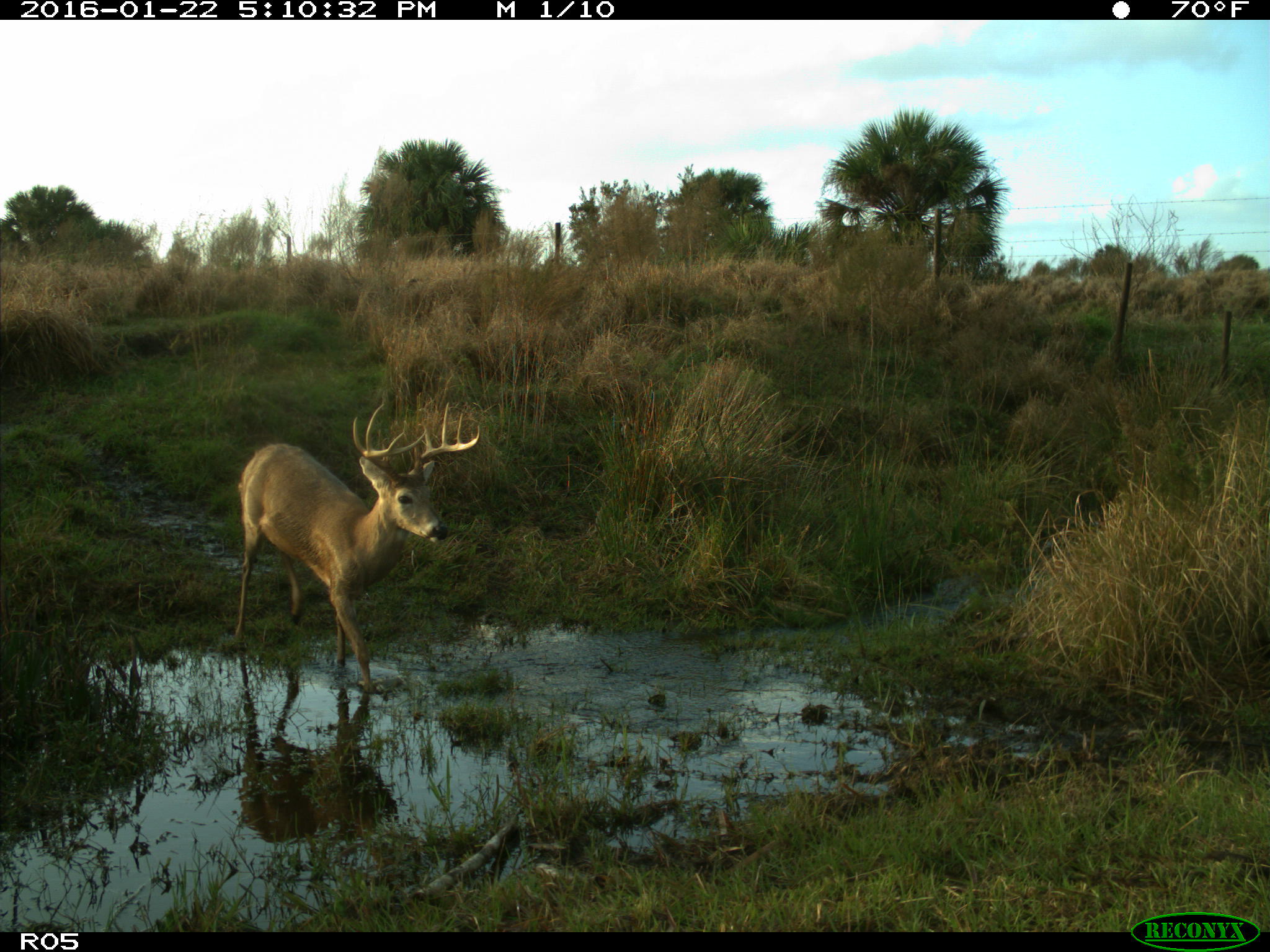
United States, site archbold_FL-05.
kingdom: Animalia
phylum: Chordata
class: Mammalia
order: Artiodactyla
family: Cervidae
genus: Odocoileus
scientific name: Odocoileus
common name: deer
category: unidentified deer